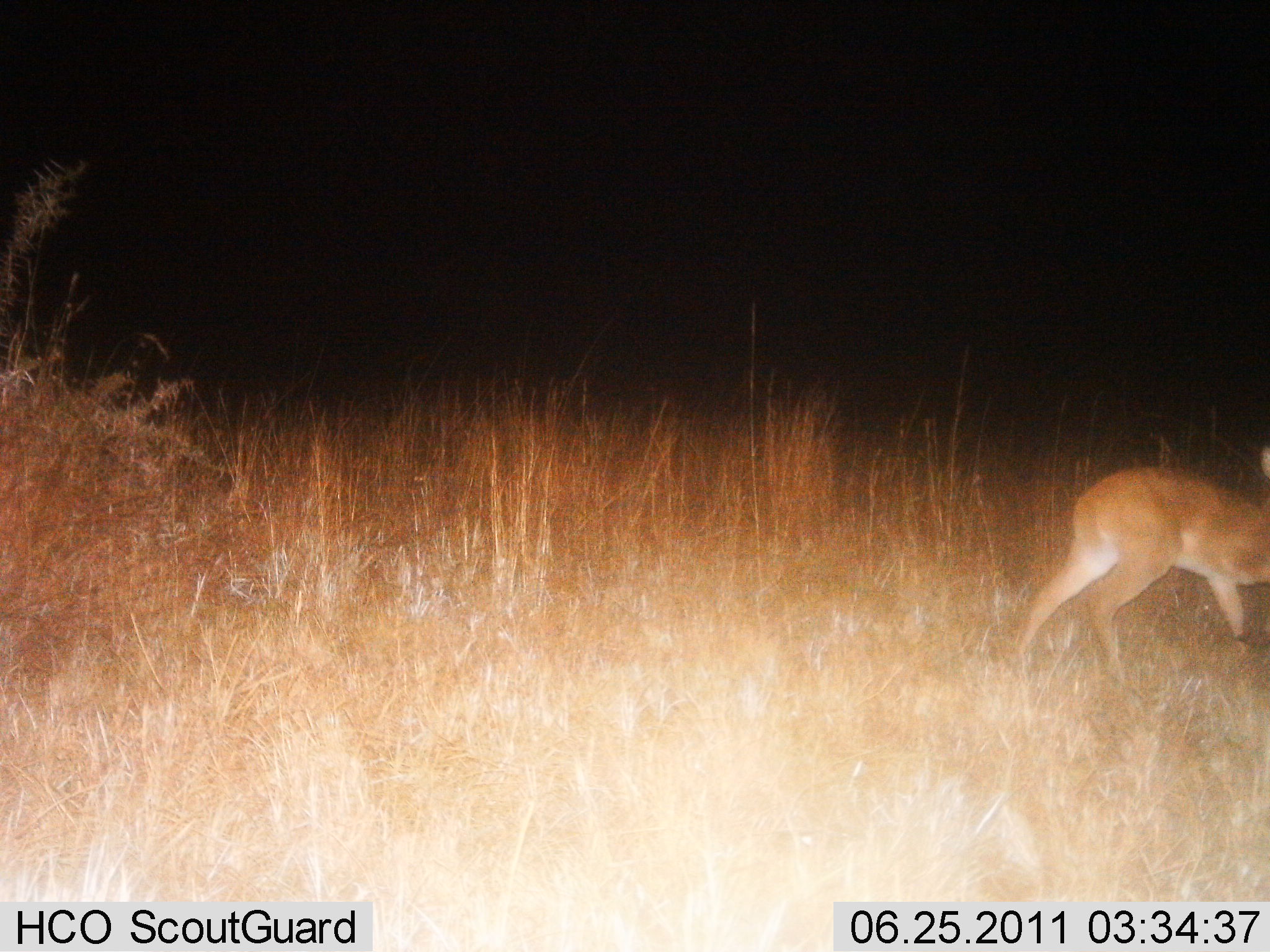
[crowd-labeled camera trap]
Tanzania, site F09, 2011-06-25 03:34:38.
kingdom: Animalia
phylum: Chordata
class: Mammalia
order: Artiodactyla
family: Bovidae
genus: Redunca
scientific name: Redunca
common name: reedbuck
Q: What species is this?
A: Reedbuck (Redunca).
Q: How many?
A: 1.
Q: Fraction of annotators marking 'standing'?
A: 27%.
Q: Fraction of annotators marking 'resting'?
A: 0%.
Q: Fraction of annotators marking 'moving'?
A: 73%.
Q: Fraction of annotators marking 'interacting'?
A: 0%.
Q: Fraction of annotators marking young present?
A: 0%.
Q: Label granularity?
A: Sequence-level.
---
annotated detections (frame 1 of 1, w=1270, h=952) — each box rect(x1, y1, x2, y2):
animal: rect(1006, 445, 1270, 689)